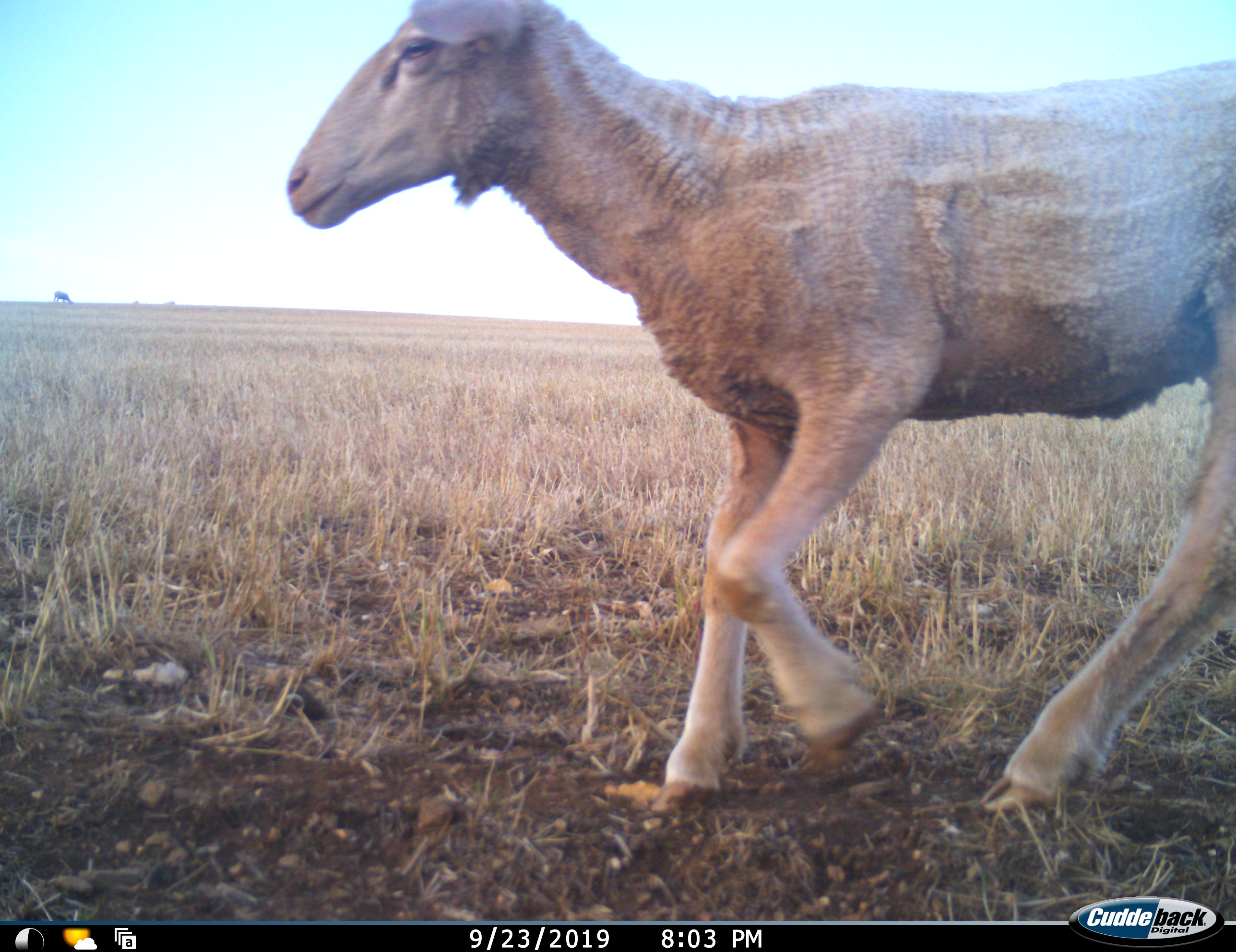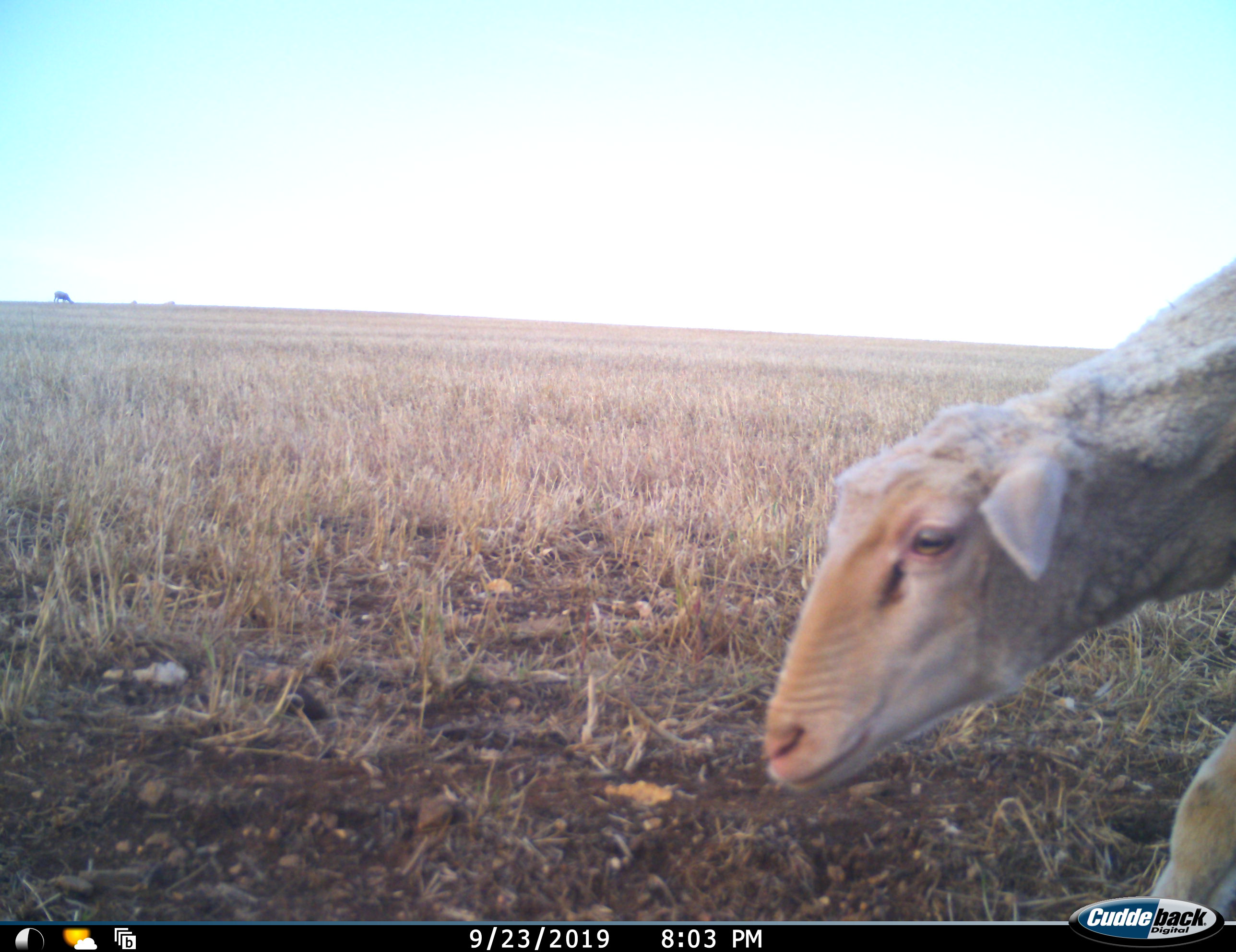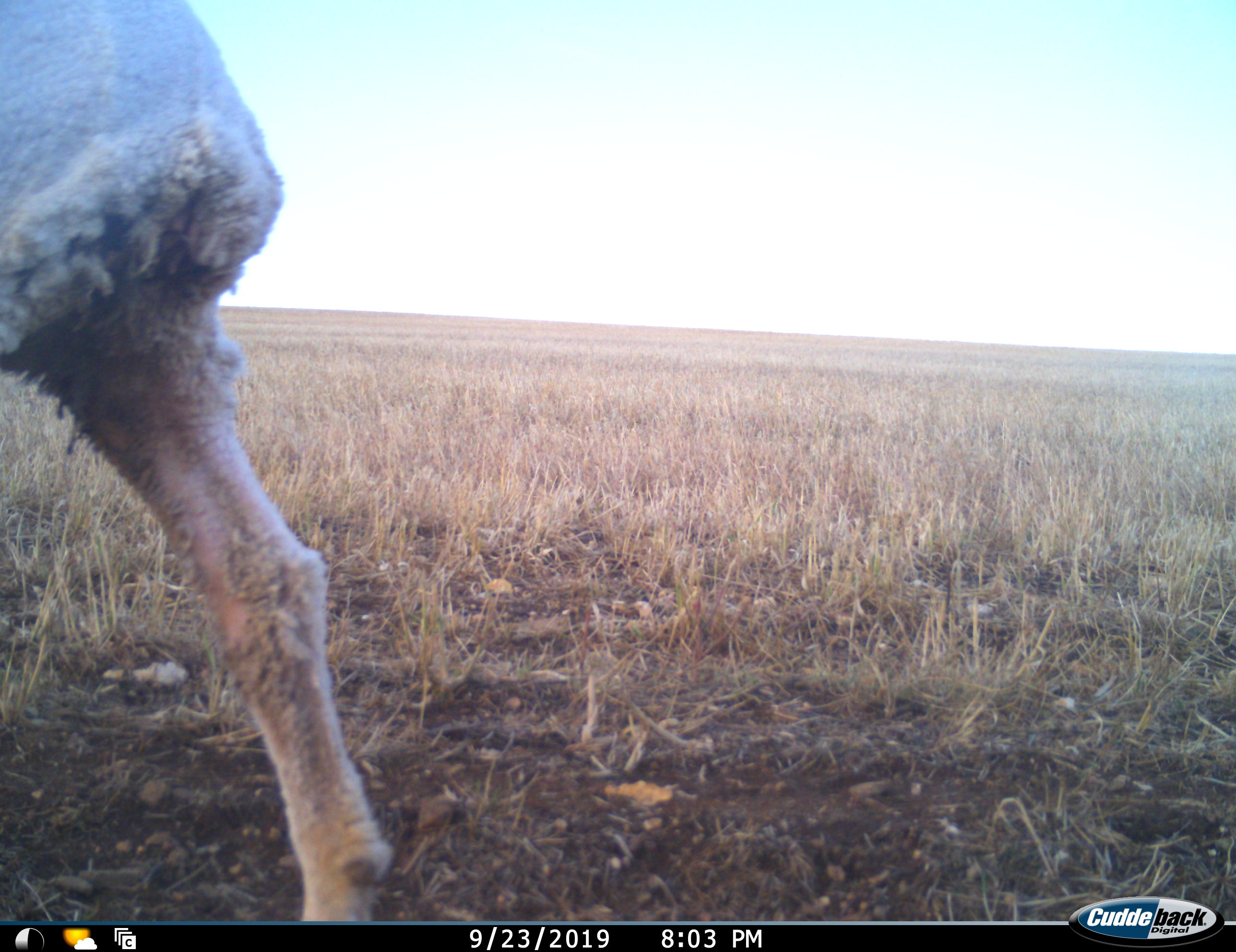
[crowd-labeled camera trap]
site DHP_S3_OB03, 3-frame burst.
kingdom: Animalia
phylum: Chordata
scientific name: Vertebrata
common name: domestic animal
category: domesticanimal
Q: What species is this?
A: Domesticanimal (domestic animal) (Vertebrata).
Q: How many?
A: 2.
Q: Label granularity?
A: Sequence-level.